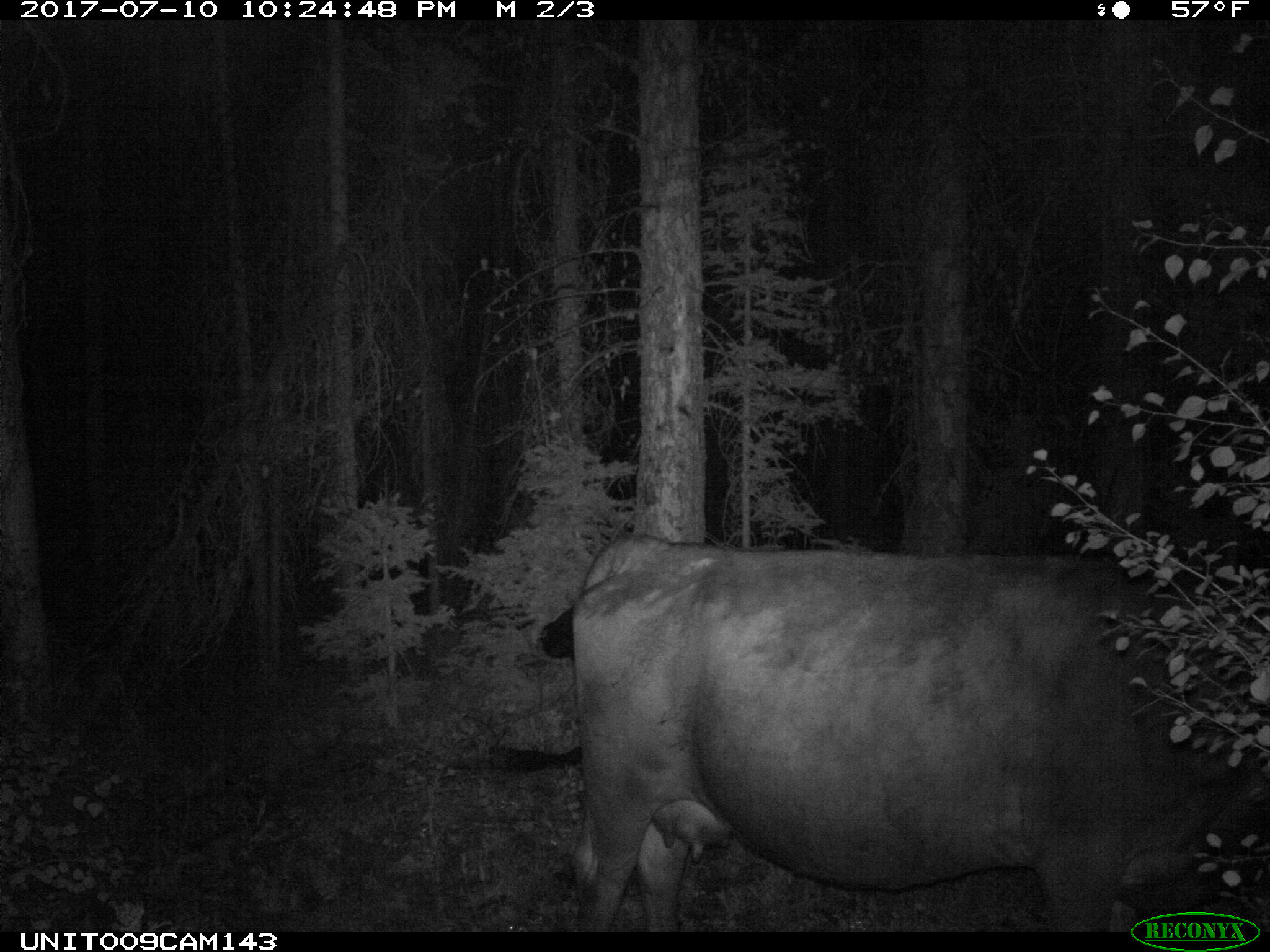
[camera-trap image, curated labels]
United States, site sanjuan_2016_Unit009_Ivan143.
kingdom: Animalia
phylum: Chordata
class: Mammalia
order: Artiodactyla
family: Bovidae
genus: Bos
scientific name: Bos taurus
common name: domestic cow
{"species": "Bos taurus (domestic cow)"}